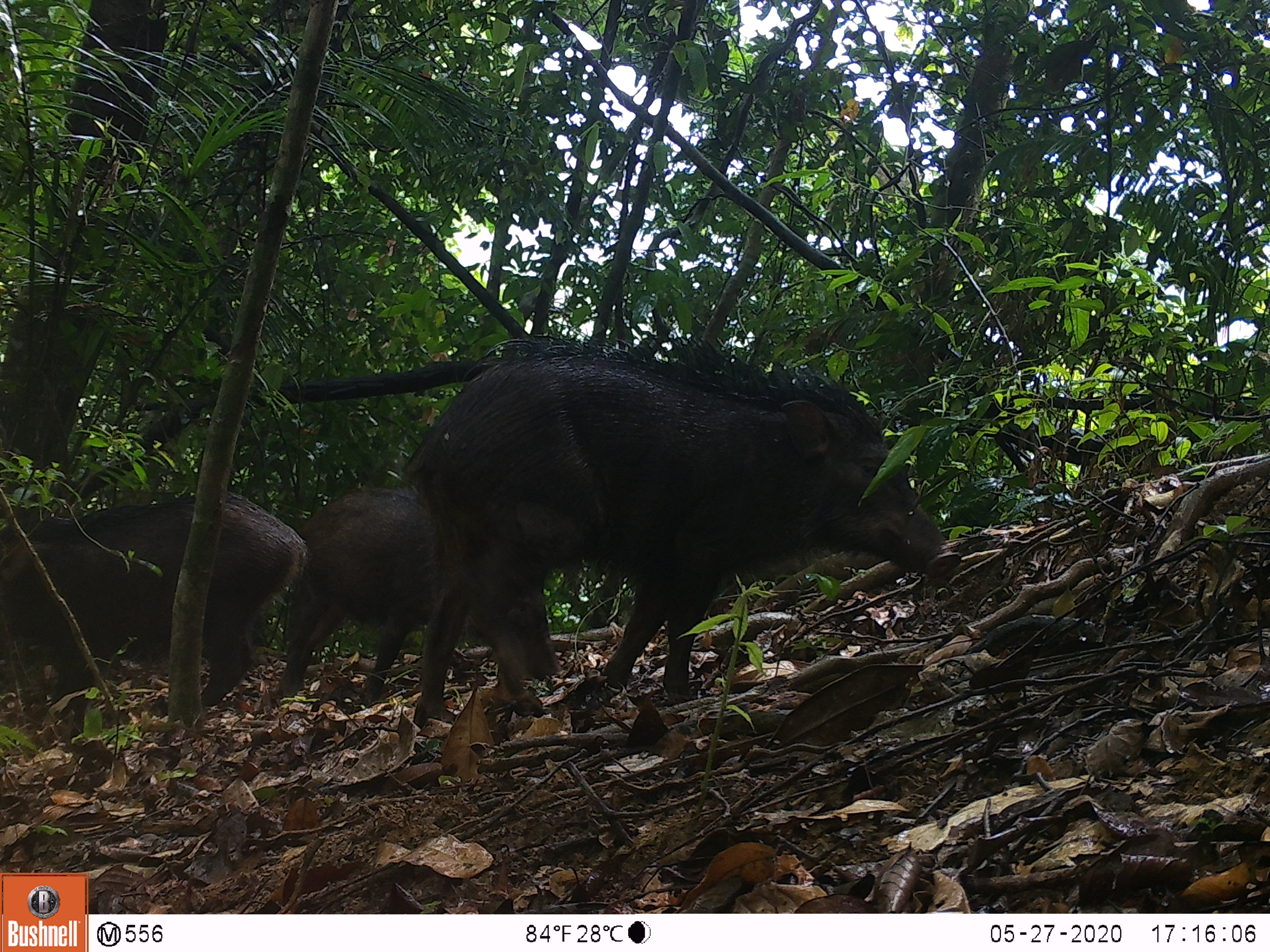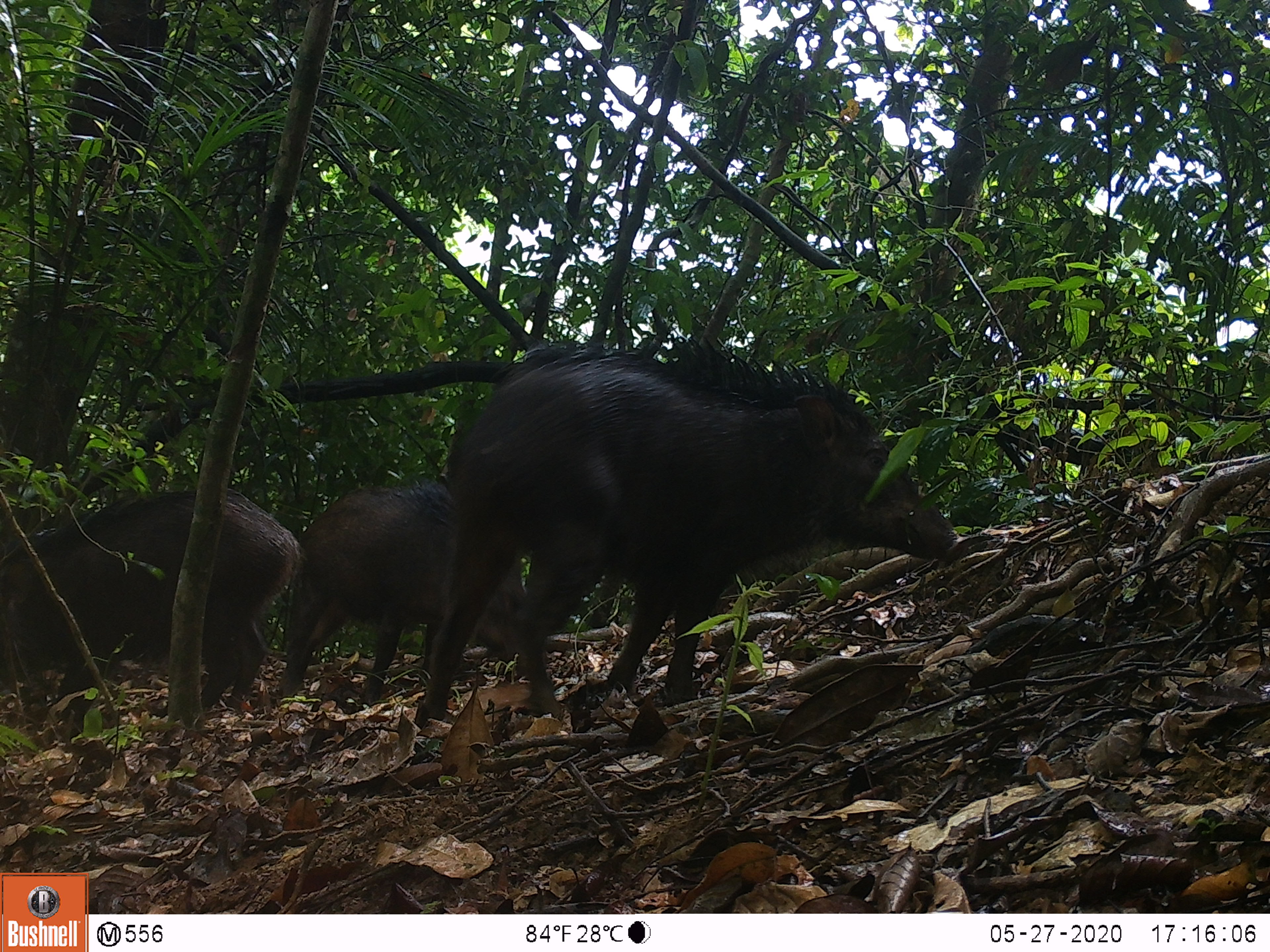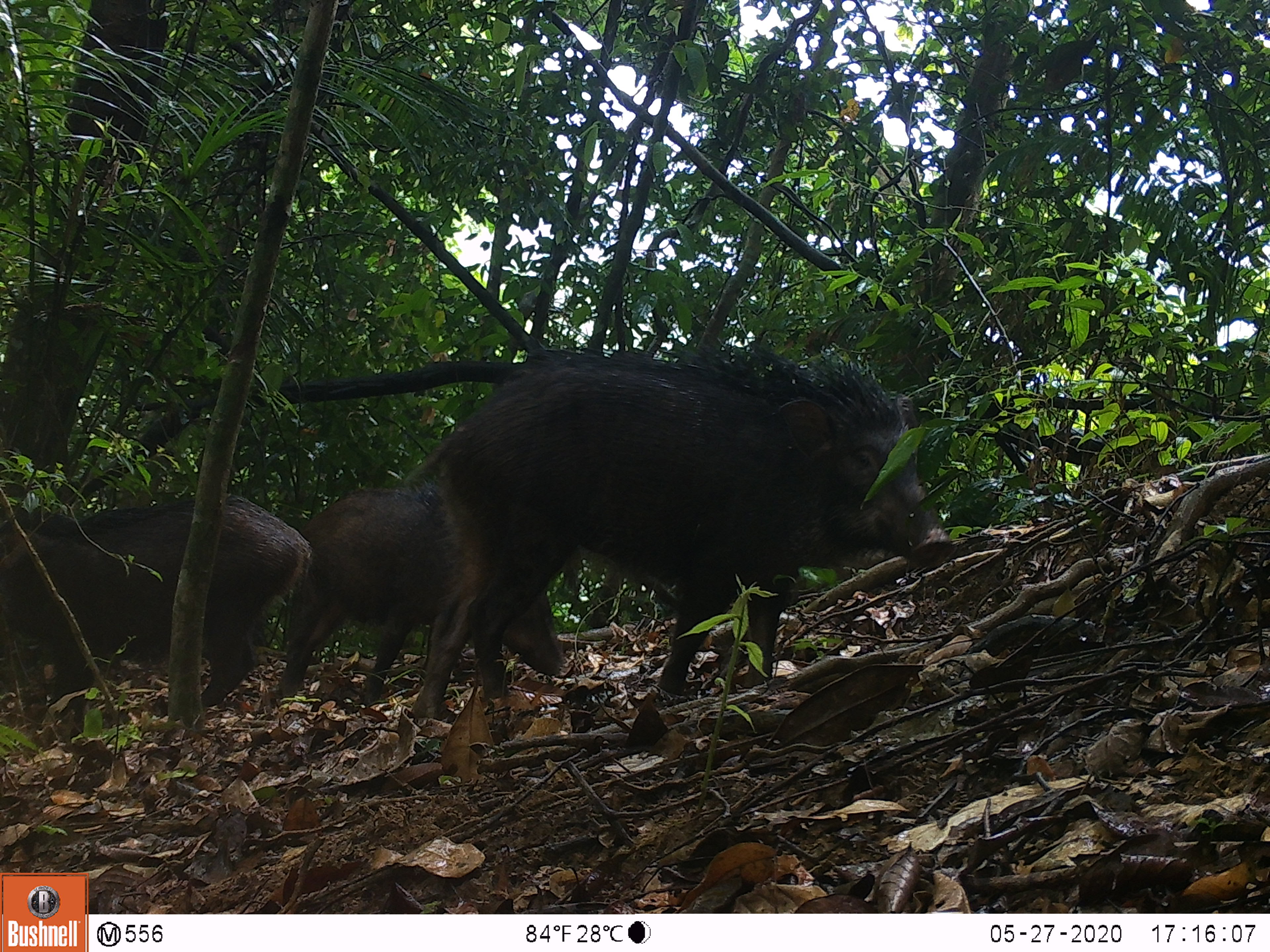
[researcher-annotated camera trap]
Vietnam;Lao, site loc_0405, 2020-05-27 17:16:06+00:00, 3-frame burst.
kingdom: Animalia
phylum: Chordata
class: Mammalia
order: Artiodactyla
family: Suidae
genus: Sus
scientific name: Sus scrofa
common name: eurasian wild pig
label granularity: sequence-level